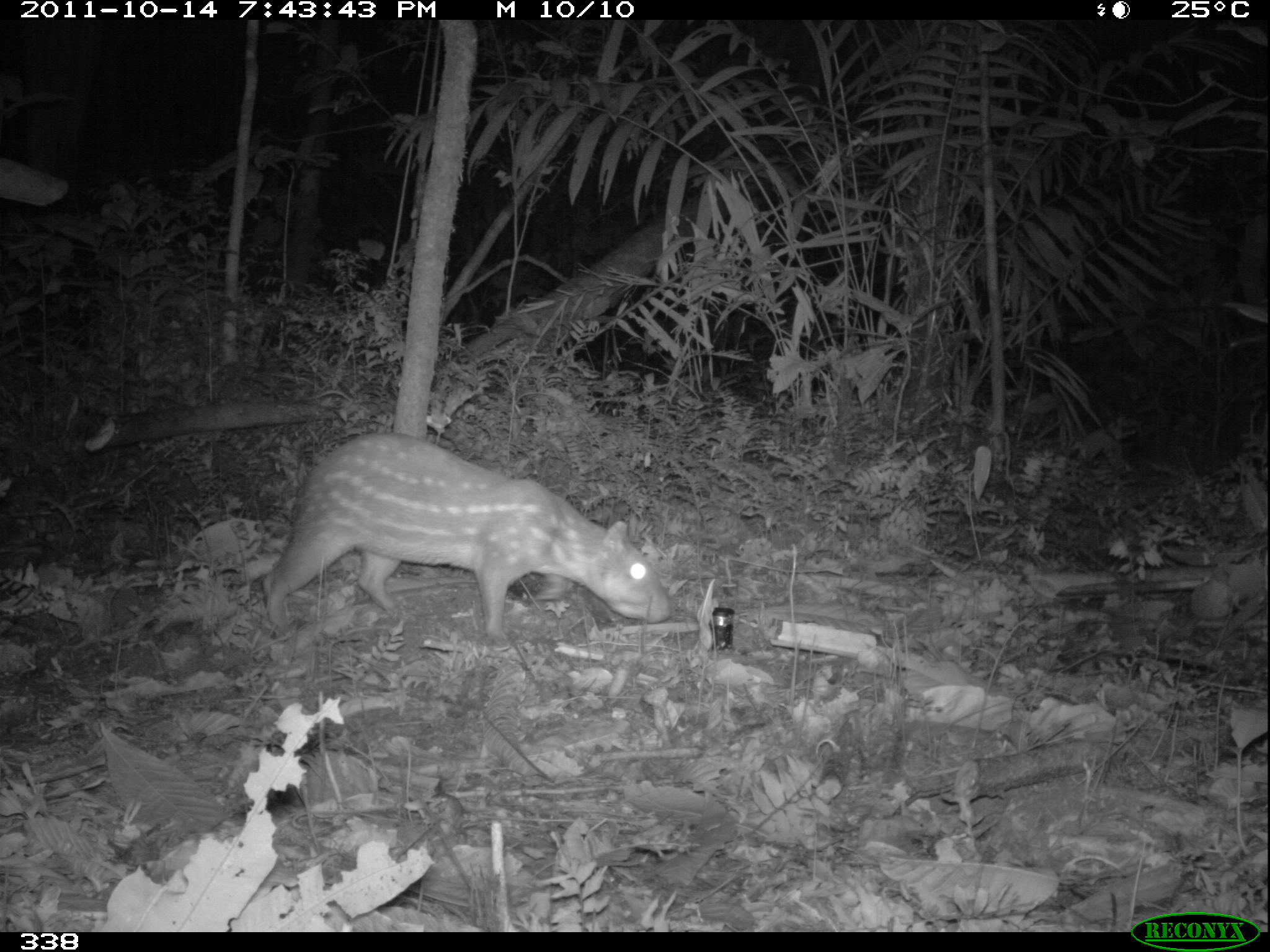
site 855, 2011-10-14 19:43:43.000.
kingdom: Animalia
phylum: Chordata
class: Mammalia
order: Rodentia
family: Cuniculidae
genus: Cuniculus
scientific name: Cuniculus paca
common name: spotted paca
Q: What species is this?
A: Cuniculus paca (spotted paca).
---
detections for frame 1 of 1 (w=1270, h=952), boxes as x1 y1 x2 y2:
cuniculus paca: 264 431 672 639